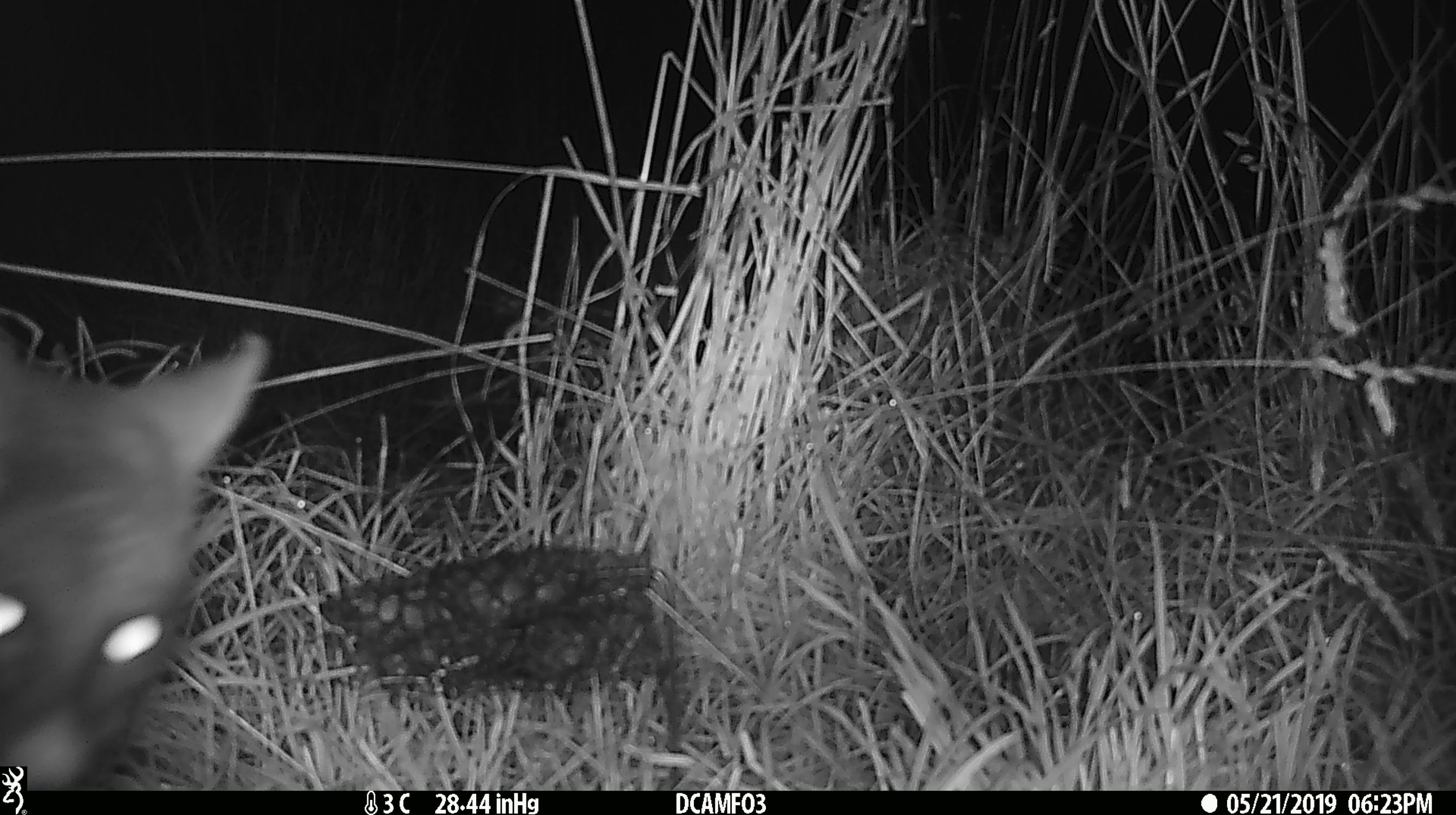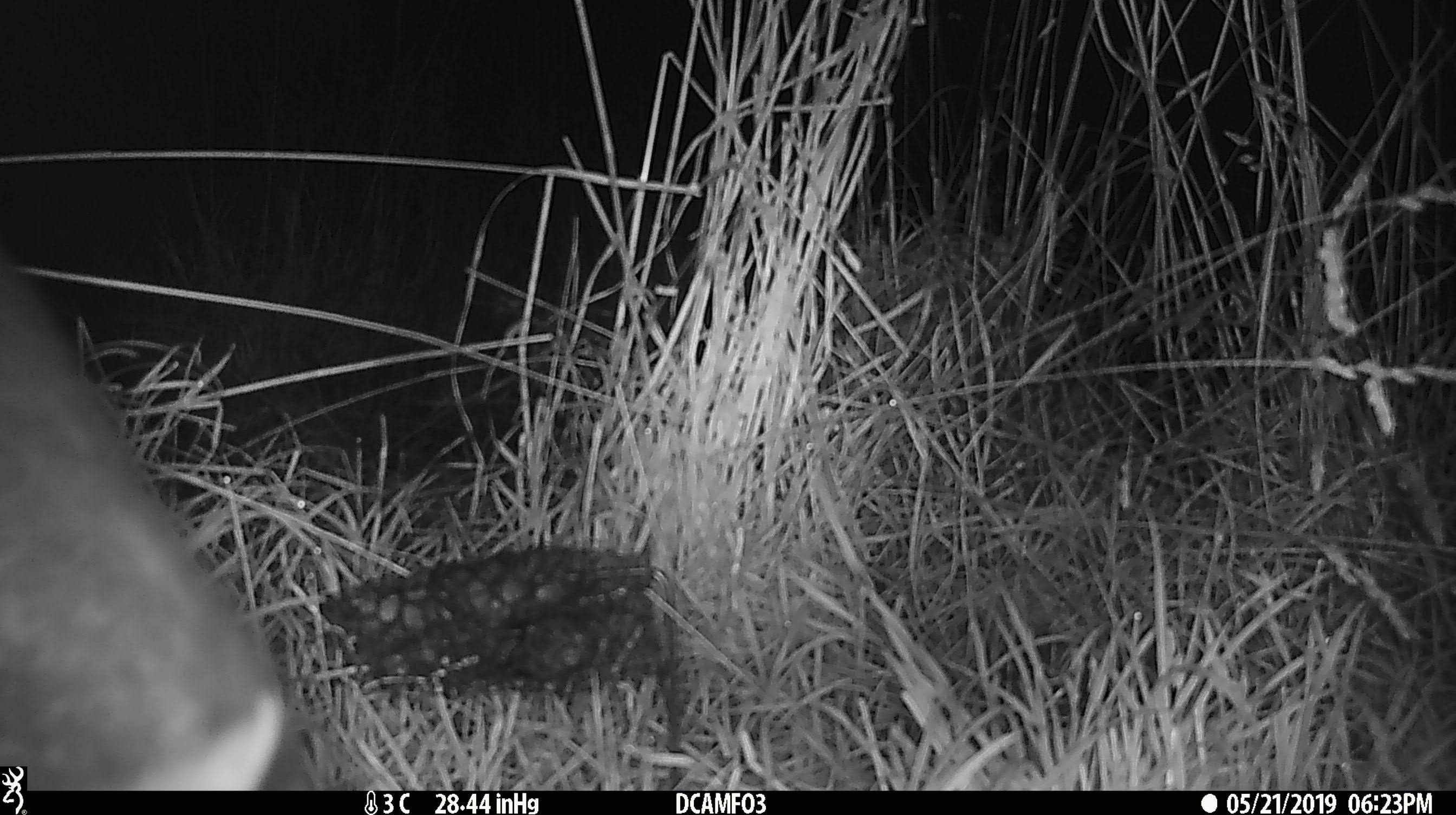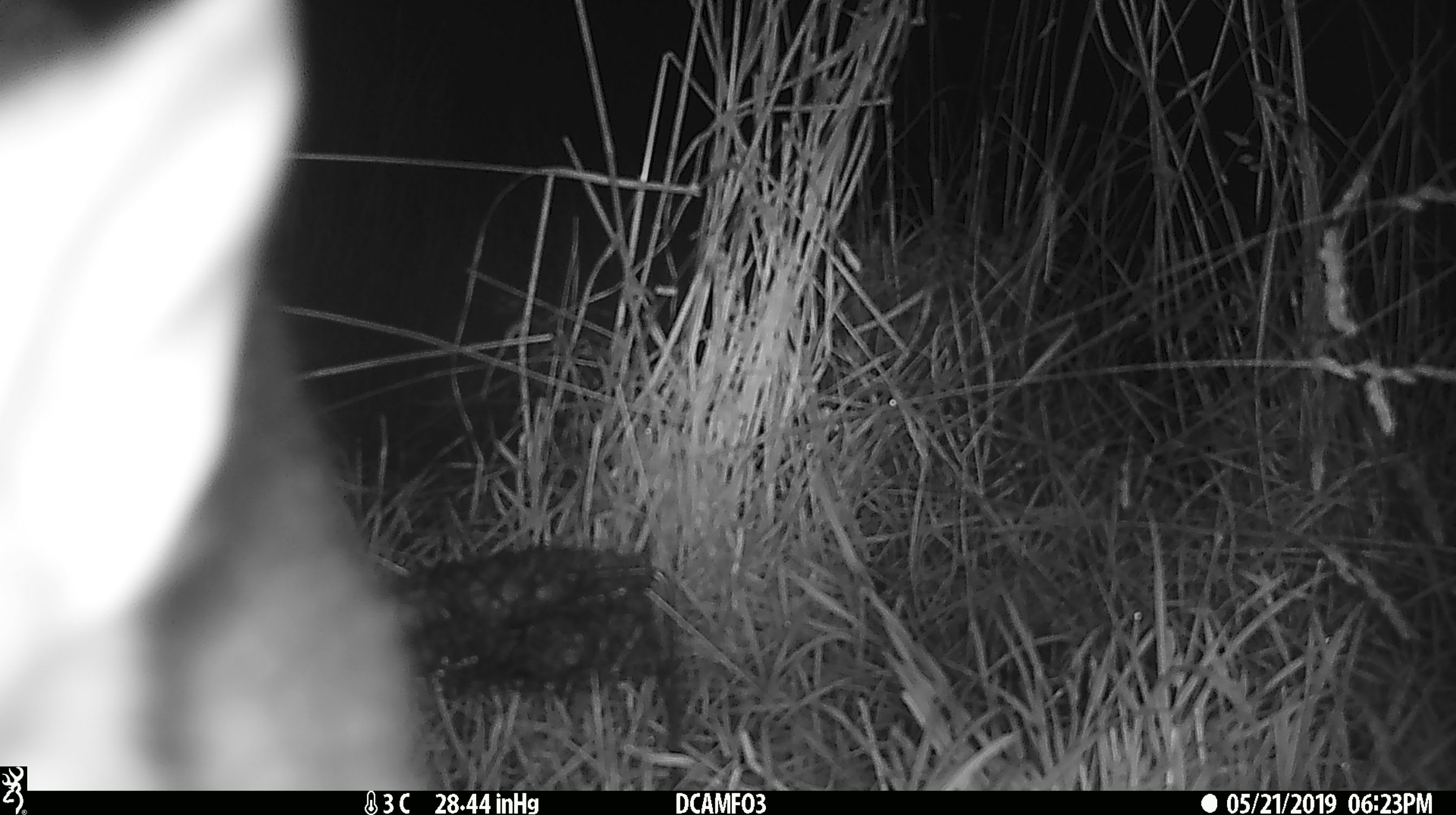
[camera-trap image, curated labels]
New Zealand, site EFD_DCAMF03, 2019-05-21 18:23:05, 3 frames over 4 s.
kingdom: Animalia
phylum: Chordata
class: Mammalia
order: Diprotodontia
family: Phalangeridae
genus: Trichosurus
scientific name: Trichosurus vulpecula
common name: common brushtail possum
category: possum